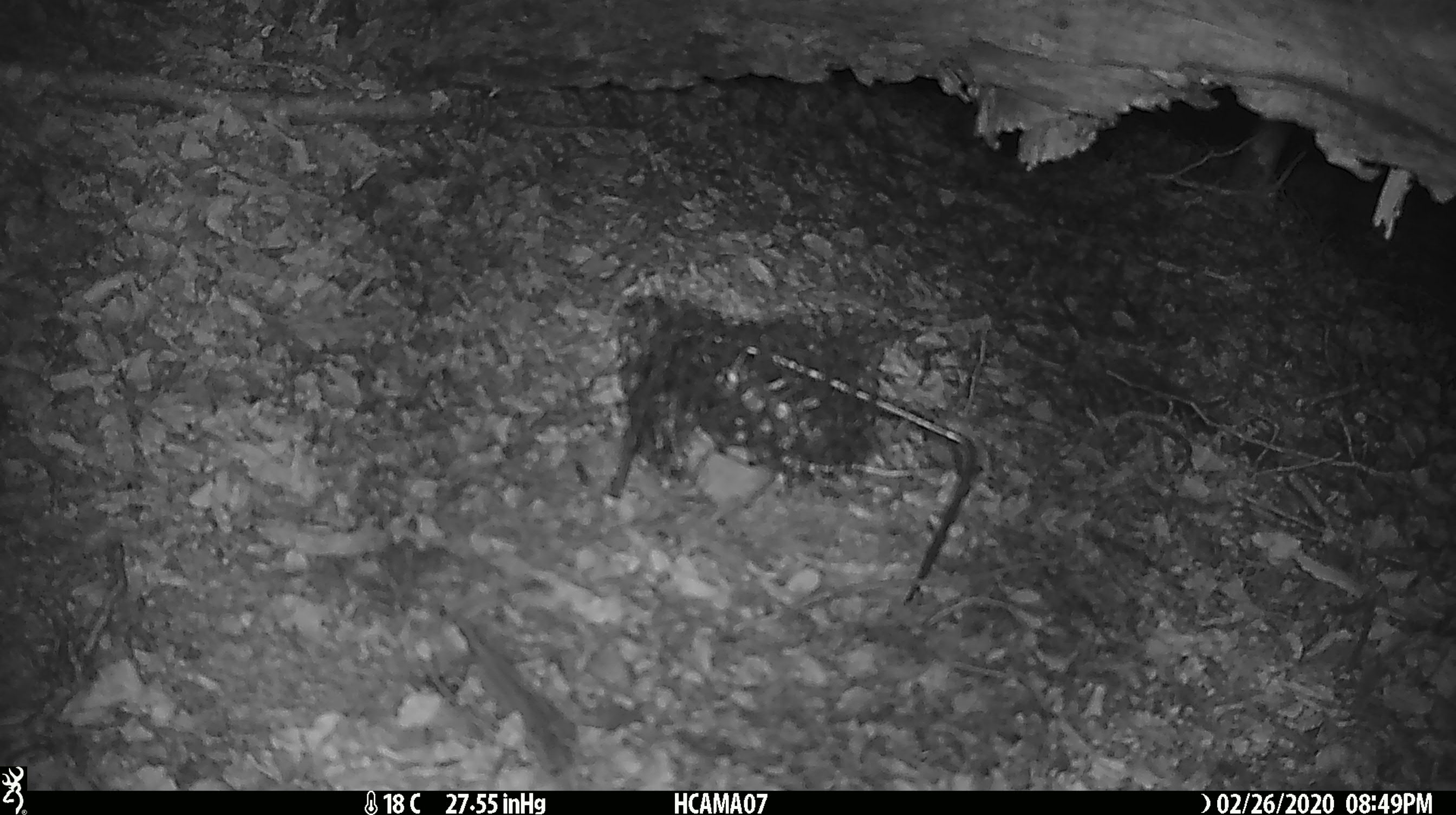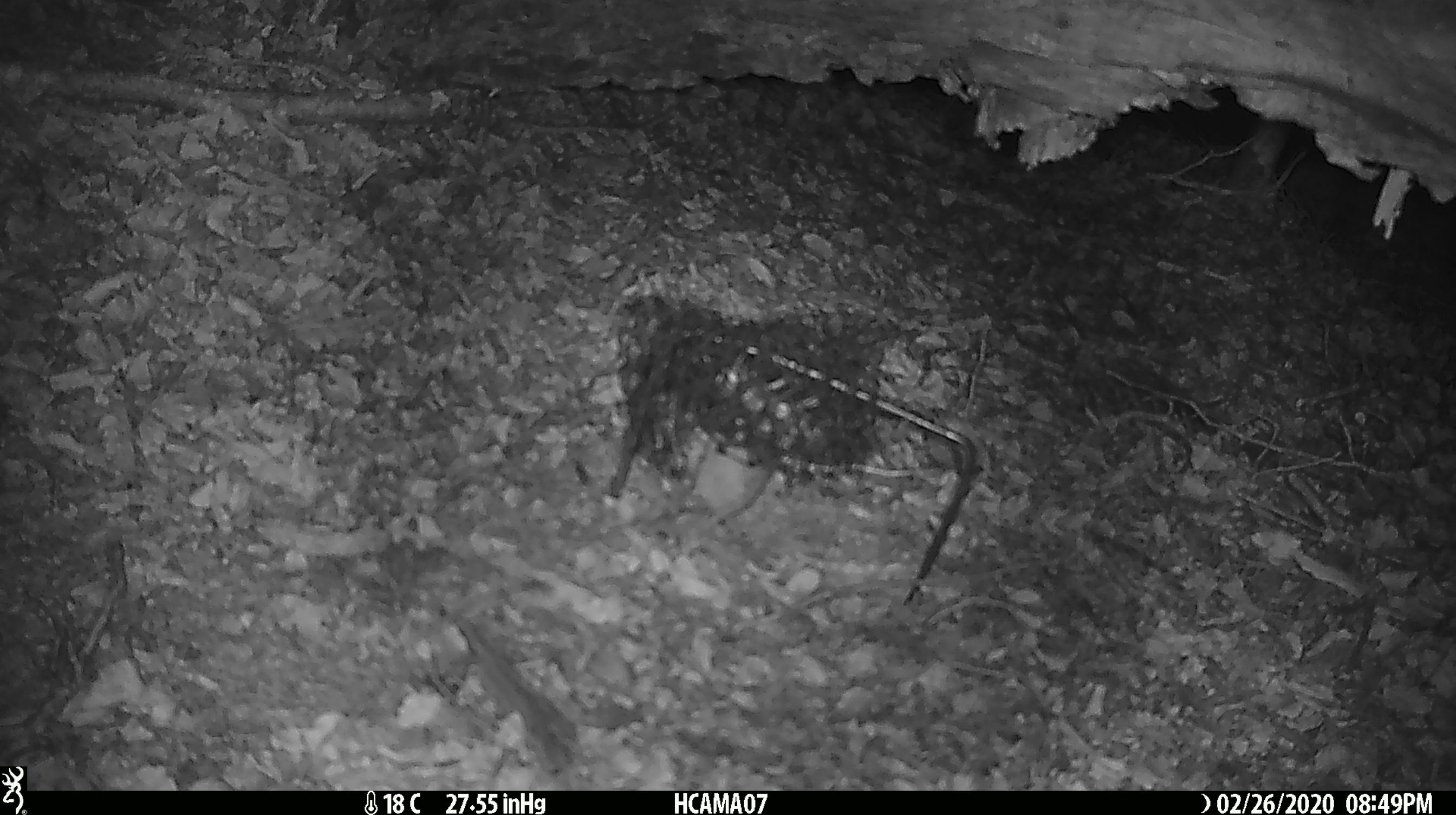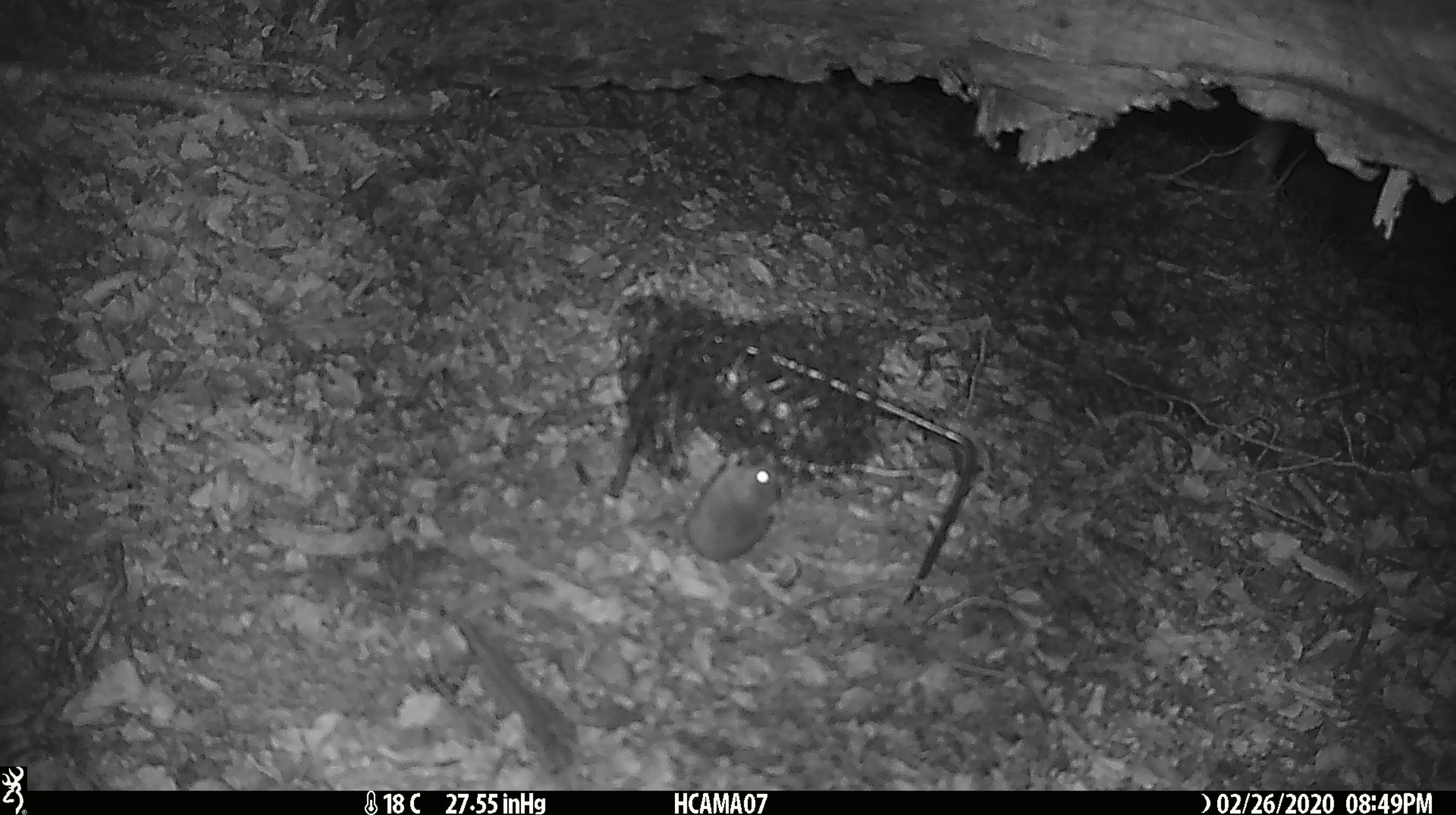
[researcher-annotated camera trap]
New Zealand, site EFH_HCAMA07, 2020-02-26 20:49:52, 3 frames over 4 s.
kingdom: Animalia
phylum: Chordata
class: Mammalia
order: Rodentia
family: Muridae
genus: Mus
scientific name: Mus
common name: mouse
Mouse (Mus).